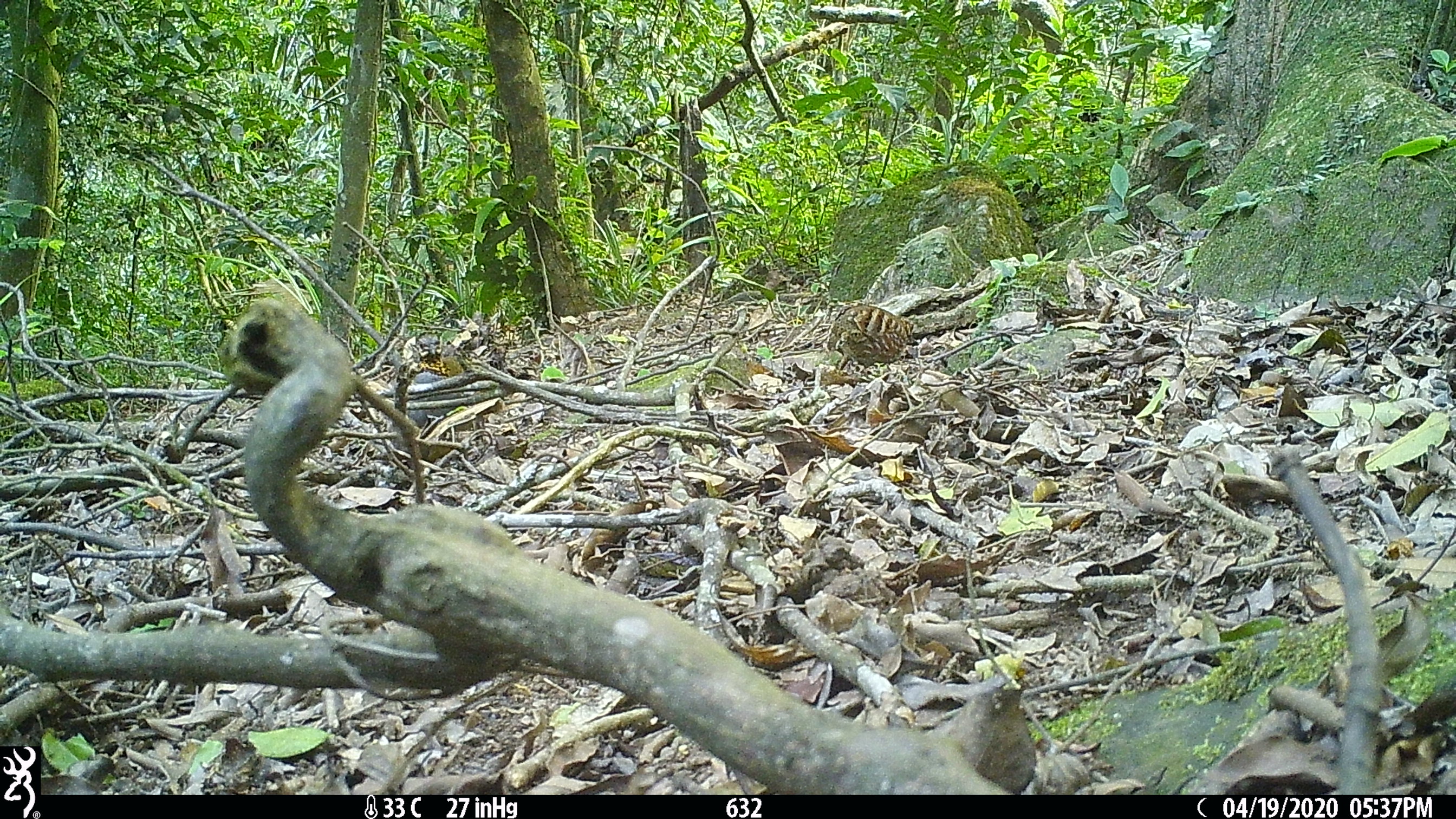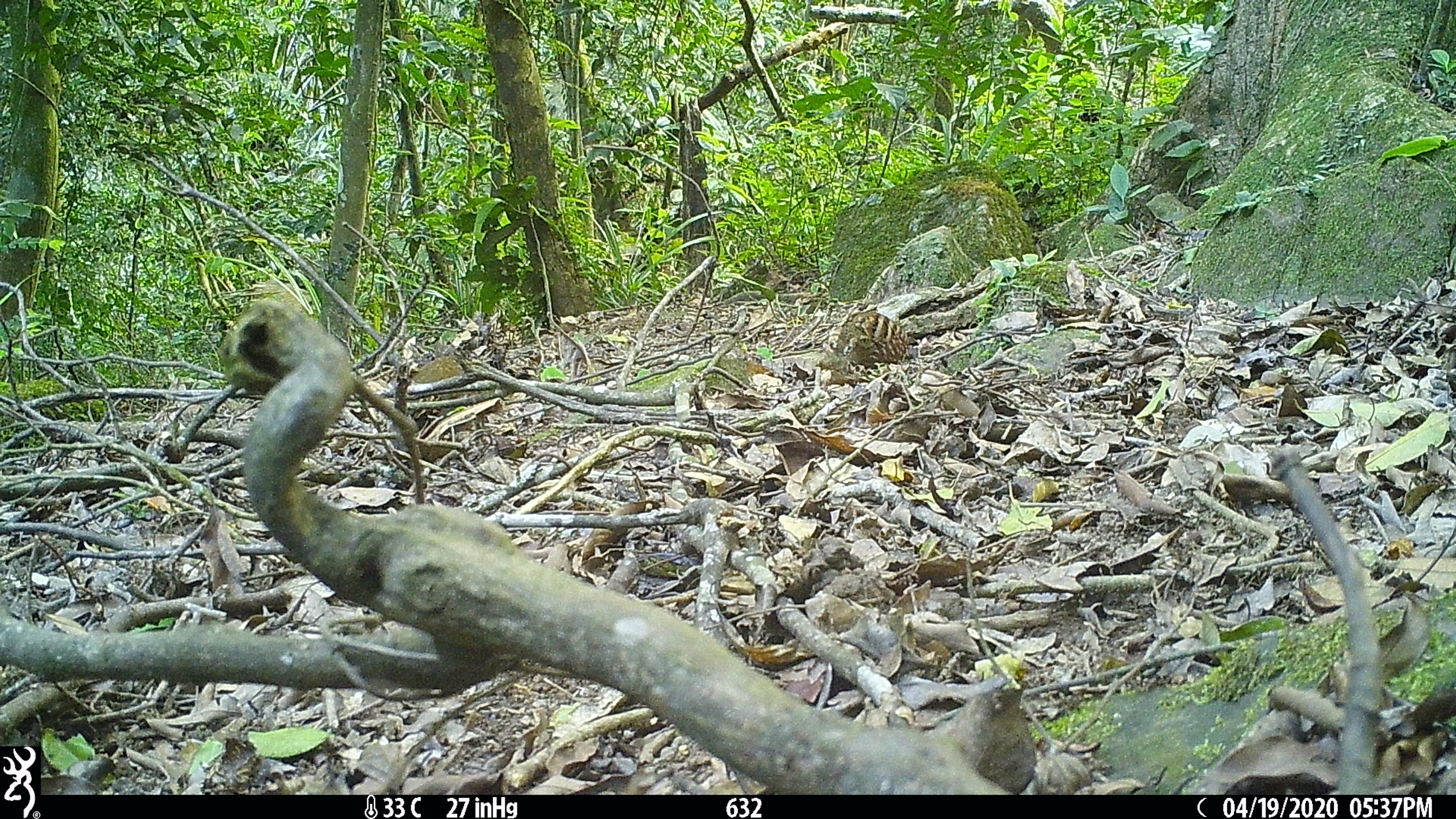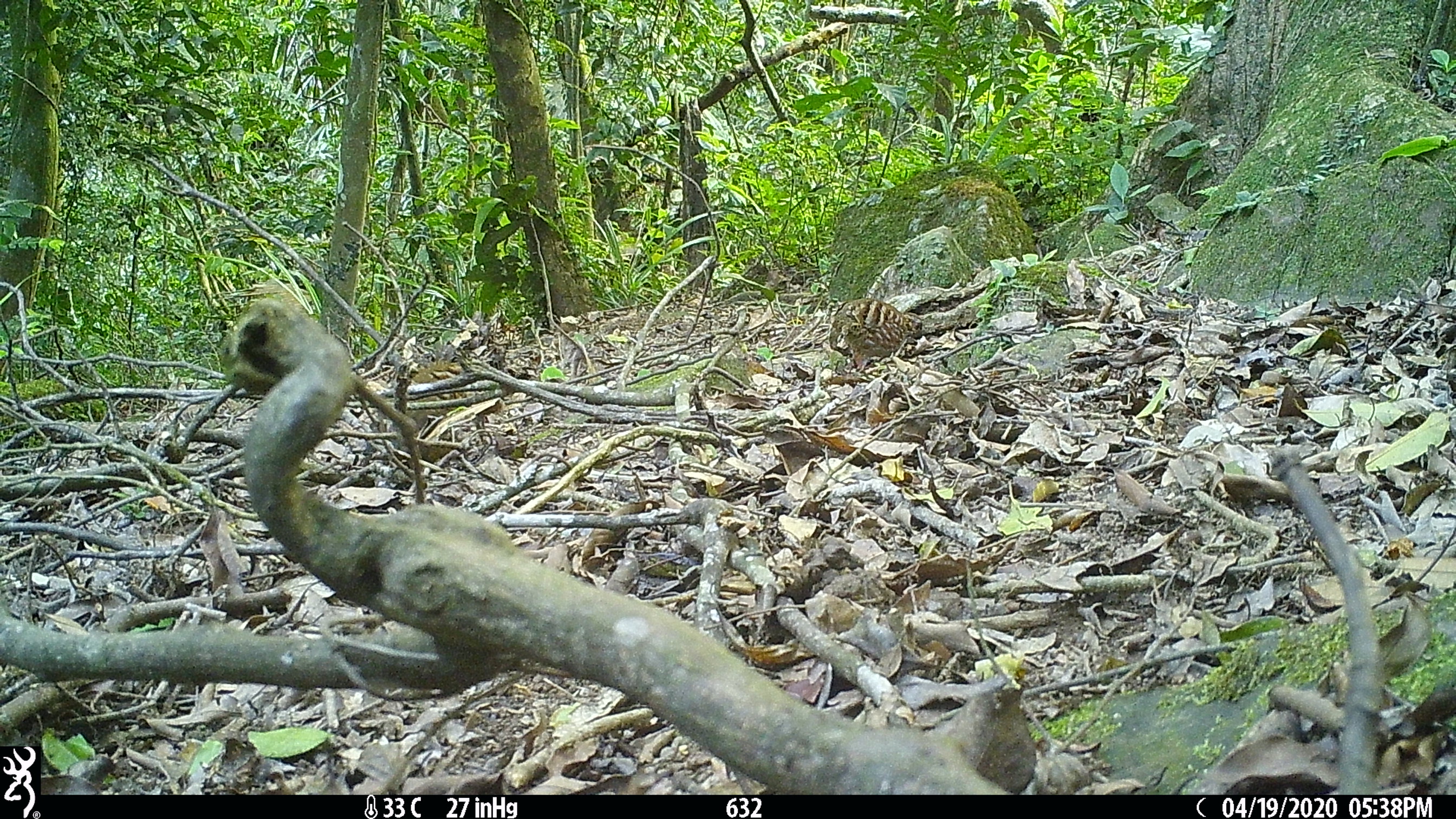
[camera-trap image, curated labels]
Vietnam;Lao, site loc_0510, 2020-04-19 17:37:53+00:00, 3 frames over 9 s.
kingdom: Animalia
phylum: Chordata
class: Aves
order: Galliformes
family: Phasianidae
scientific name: Phasianidae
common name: partridge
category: unidentified partridge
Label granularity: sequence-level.